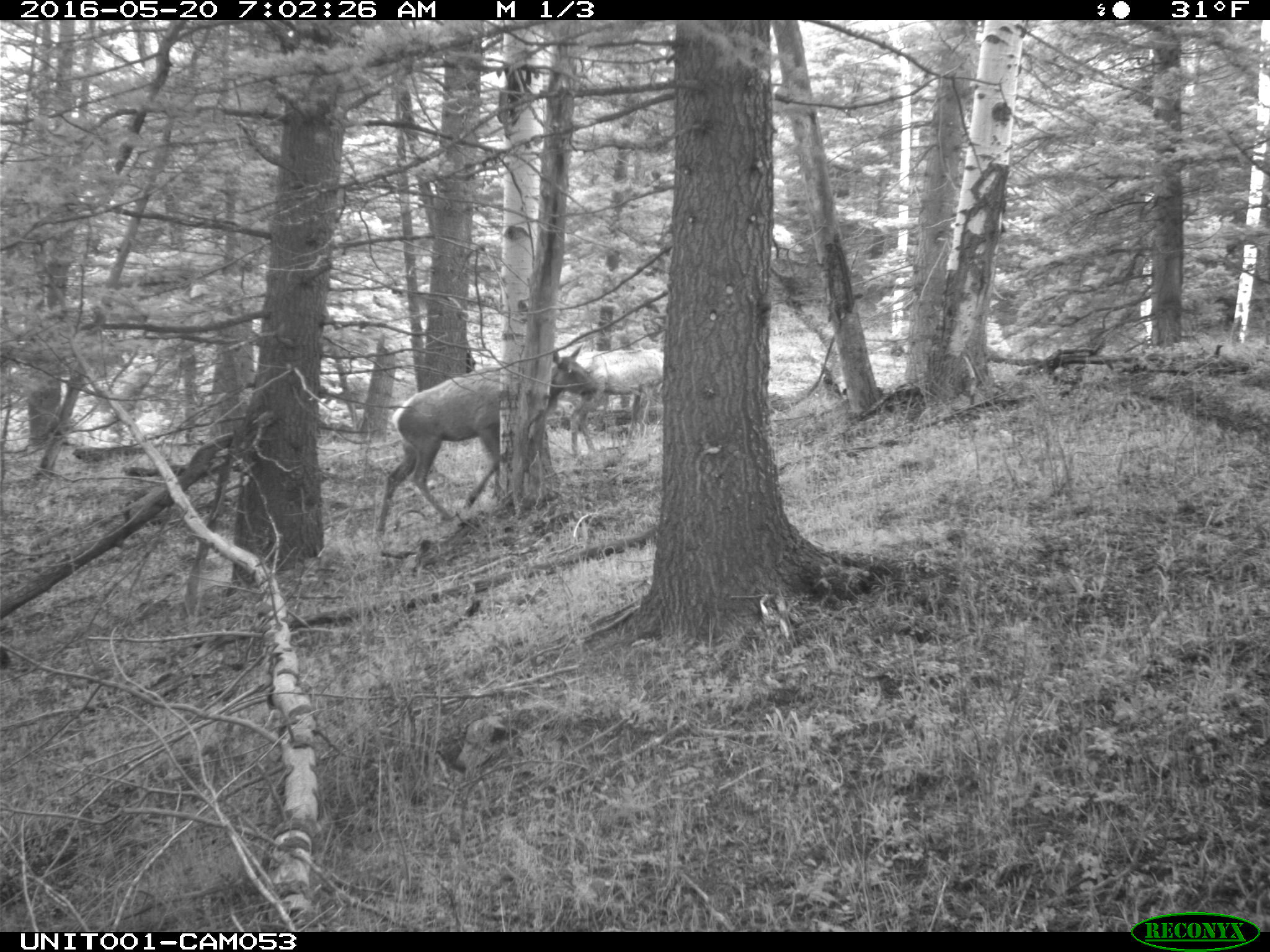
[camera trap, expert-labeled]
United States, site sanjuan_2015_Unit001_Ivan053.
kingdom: Animalia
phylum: Chordata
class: Mammalia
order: Artiodactyla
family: Cervidae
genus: Cervus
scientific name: Cervus elaphus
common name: red deer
Cervus elaphus (red deer).